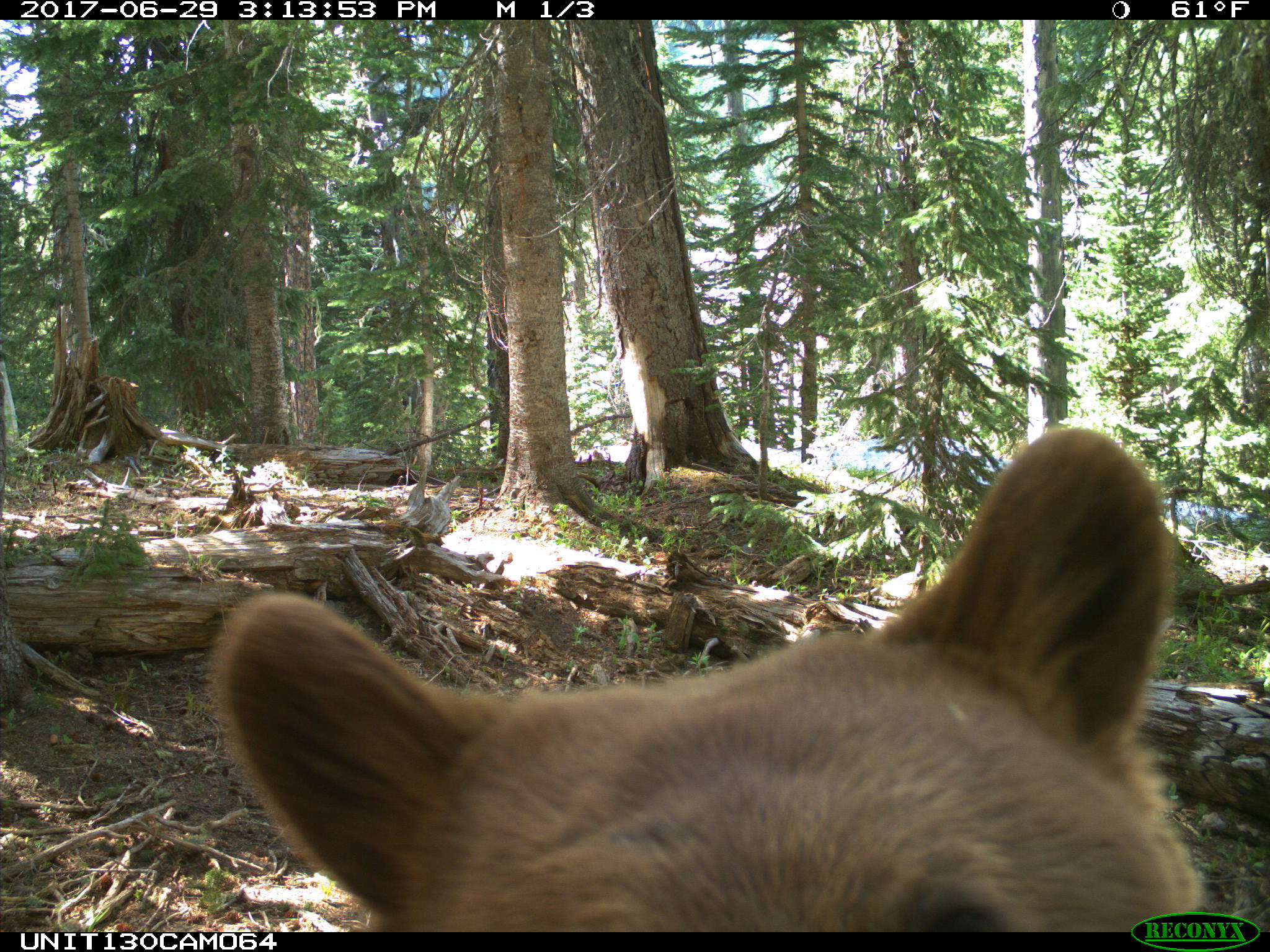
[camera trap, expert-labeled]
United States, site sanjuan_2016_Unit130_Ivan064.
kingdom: Animalia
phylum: Chordata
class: Mammalia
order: Carnivora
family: Ursidae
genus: Ursus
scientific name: Ursus americanus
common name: american black bear